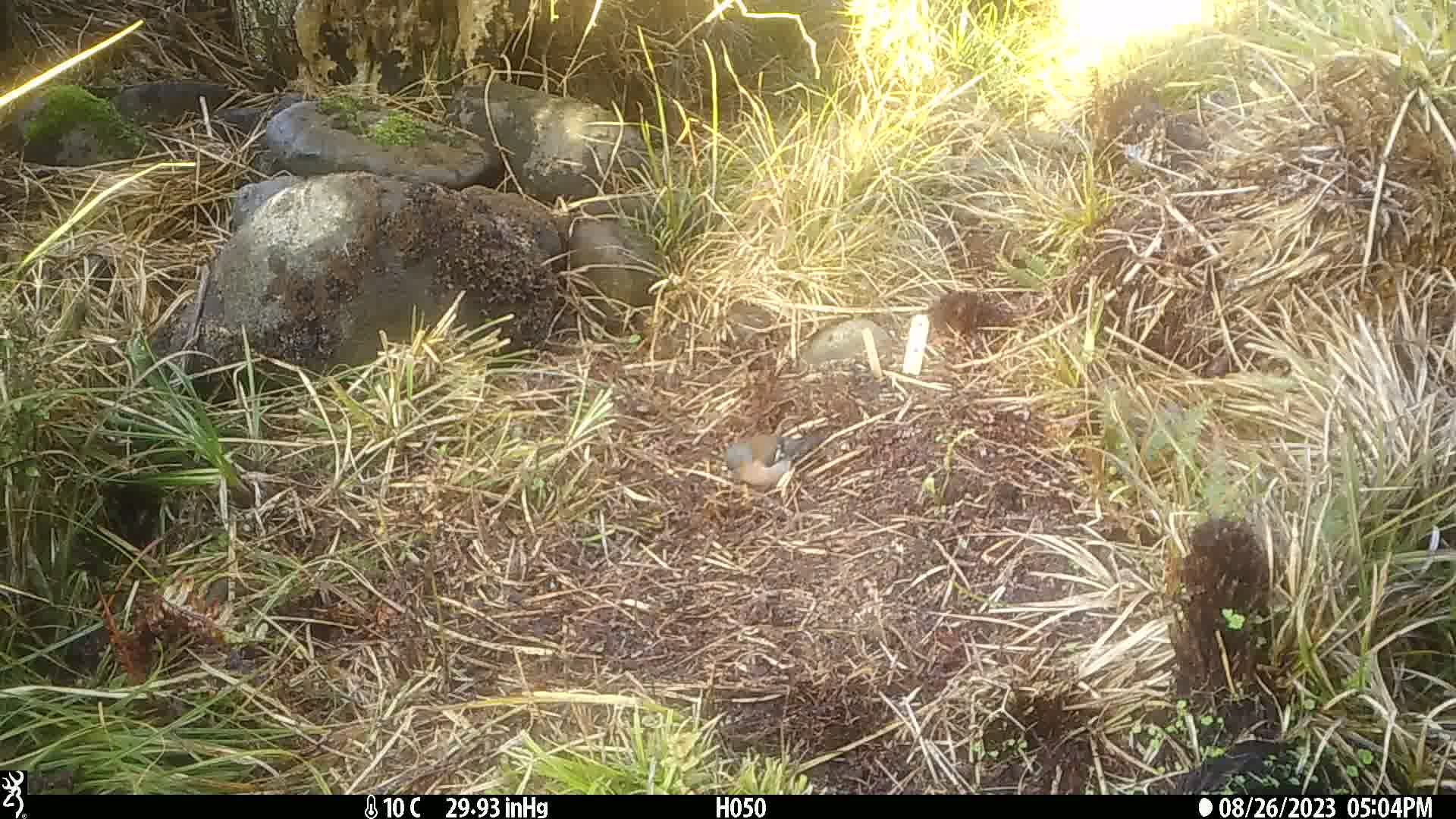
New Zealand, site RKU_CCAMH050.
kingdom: Animalia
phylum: Chordata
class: Aves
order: Passeriformes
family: Fringillidae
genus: Fringilla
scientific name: Fringilla coelebs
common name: common chaffinch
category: chaffinch